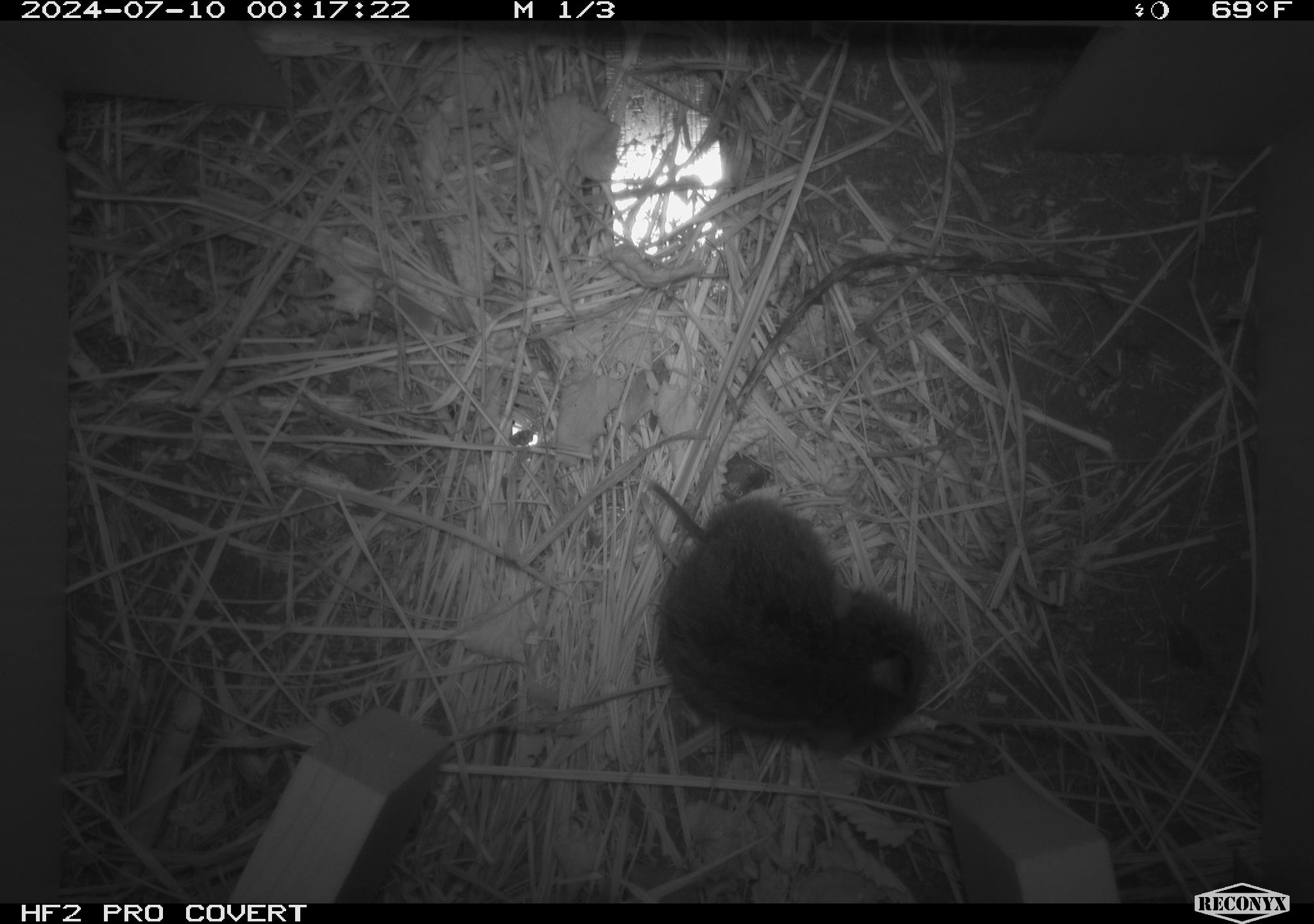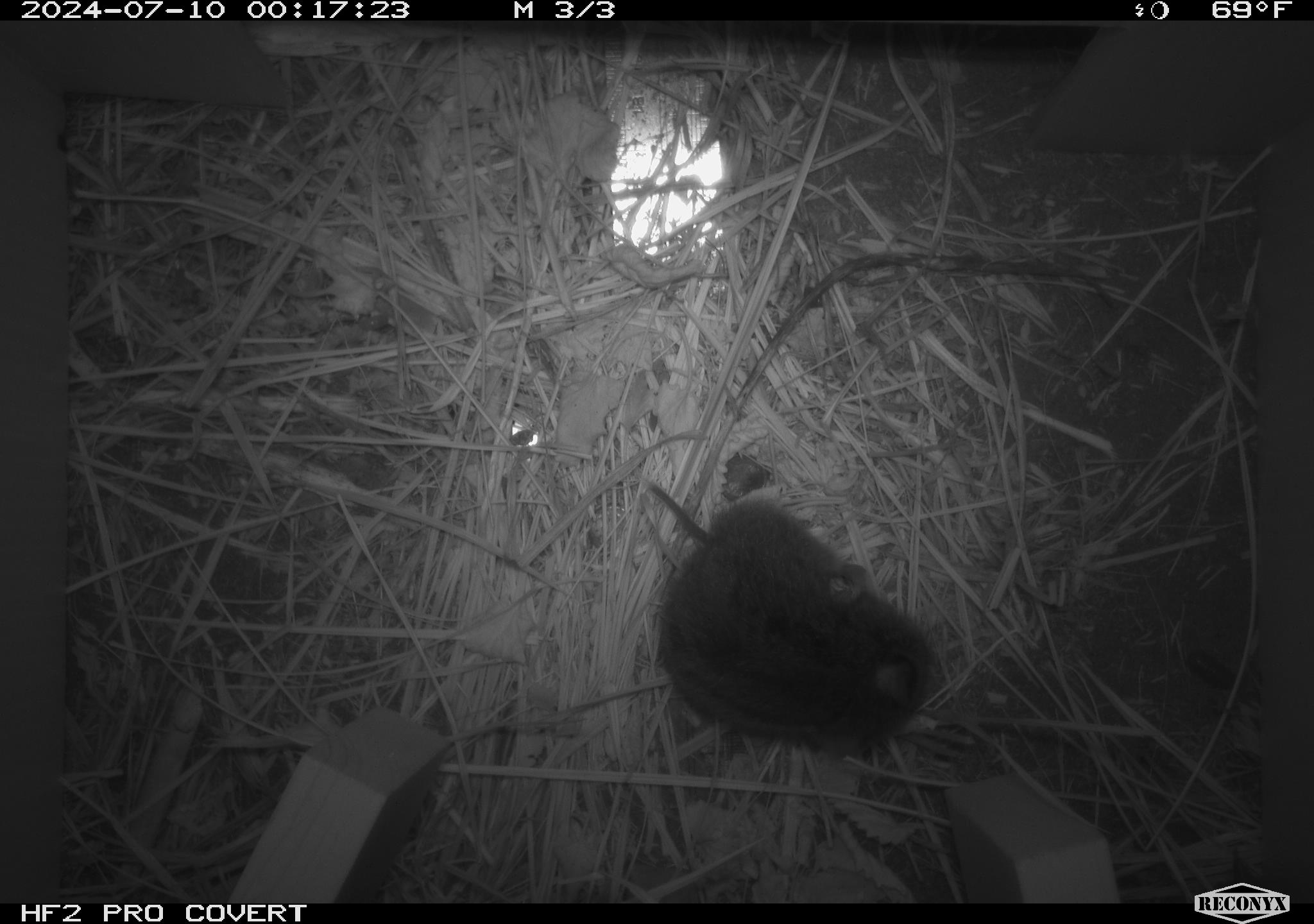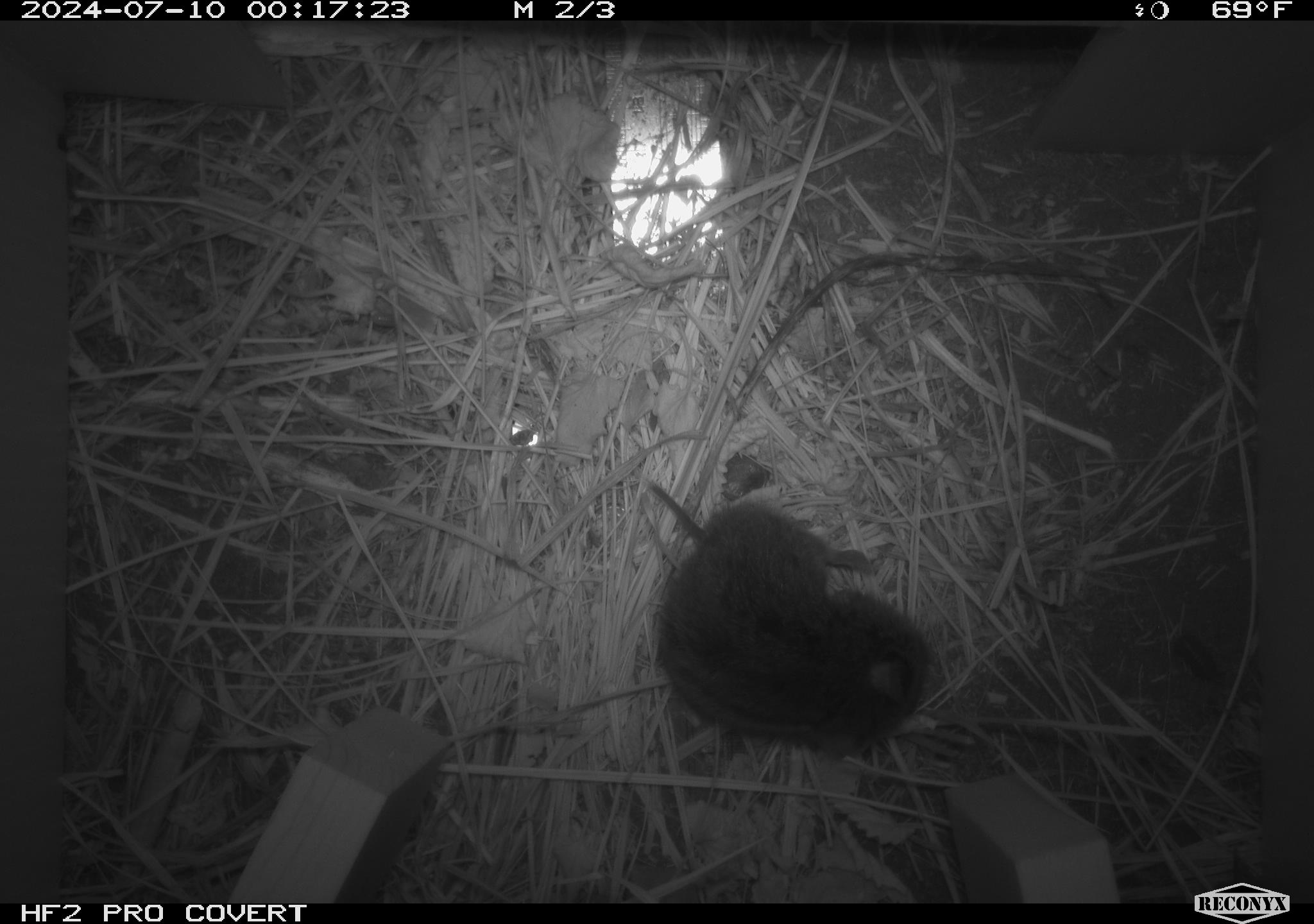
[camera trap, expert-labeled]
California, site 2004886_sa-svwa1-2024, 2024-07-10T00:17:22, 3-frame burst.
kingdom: Animalia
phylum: Chordata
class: Mammalia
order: Rodentia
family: Cricetidae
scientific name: Arvicolinae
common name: voles, lemmings, and muskrats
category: arvicolinae subfamily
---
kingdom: Animalia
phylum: Arthropoda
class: Malacostraca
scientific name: Malacostraca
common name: amphipods, crabs, isopods, krill, lobsters and shrimps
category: malacostracan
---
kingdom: Animalia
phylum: Arthropoda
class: Insecta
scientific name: Insecta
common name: insect